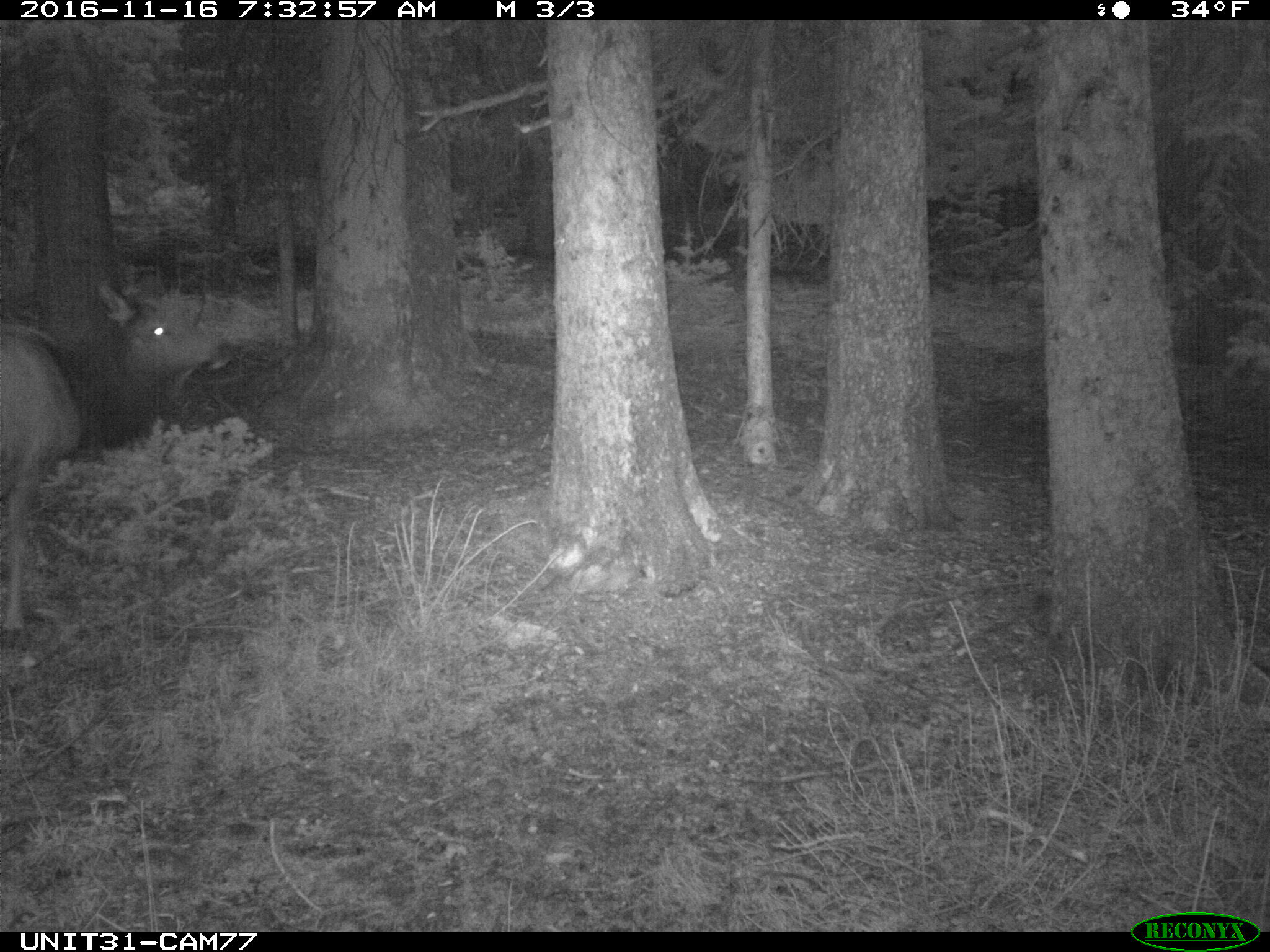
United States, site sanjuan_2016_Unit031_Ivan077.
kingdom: Animalia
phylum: Chordata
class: Mammalia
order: Artiodactyla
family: Cervidae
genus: Cervus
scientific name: Cervus elaphus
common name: red deer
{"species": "Cervus elaphus (red deer)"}